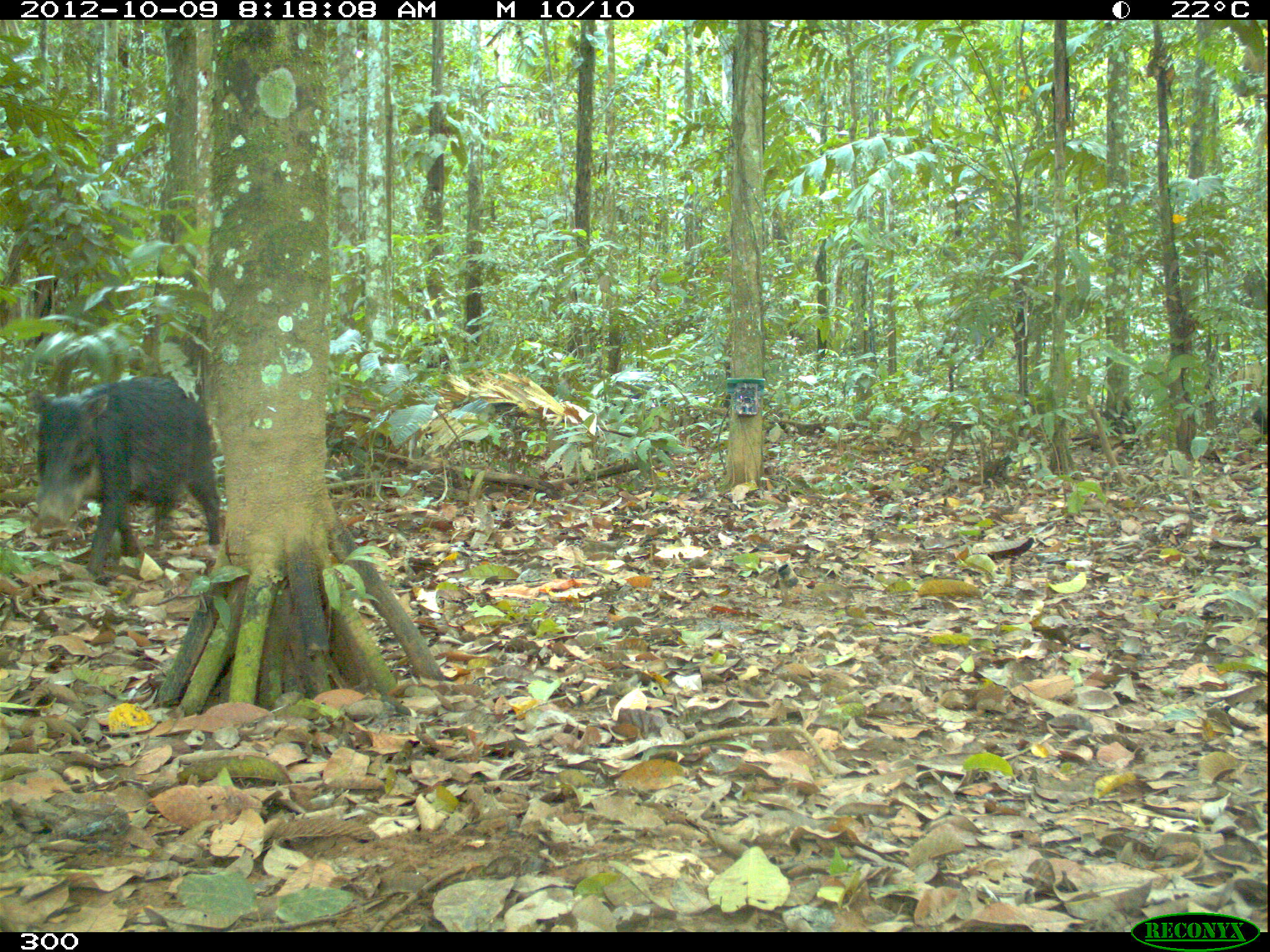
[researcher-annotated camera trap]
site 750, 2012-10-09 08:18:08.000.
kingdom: Animalia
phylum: Chordata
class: Mammalia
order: Artiodactyla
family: Tayassuidae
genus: Tayassu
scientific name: Tayassu pecari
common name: white-lipped peccary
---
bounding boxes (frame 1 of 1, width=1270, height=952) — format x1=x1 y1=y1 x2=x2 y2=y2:
tayassu pecari: x1=32 y1=376 x2=219 y2=569